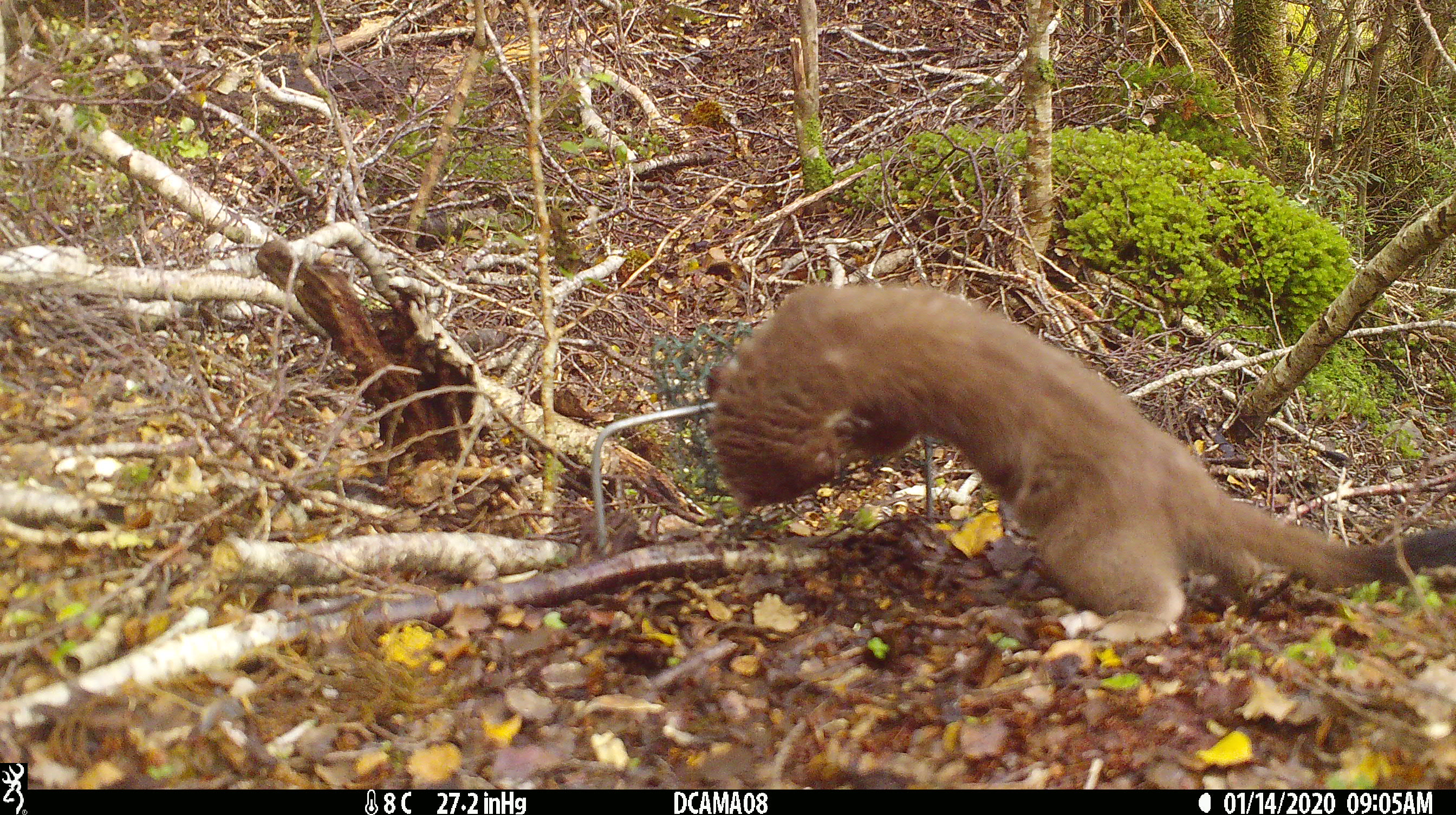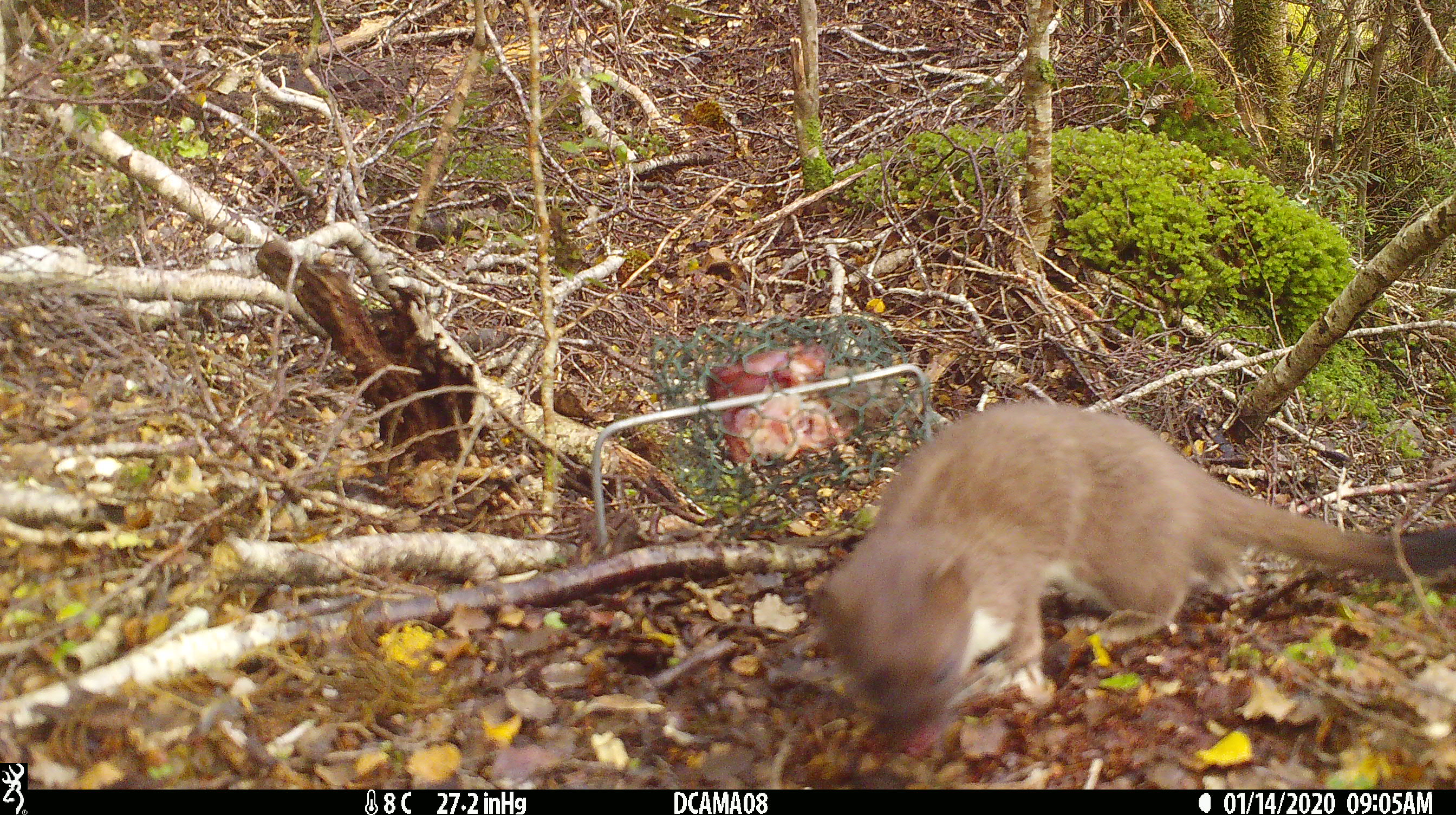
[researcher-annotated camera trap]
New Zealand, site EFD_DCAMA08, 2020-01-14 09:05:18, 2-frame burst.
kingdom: Animalia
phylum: Chordata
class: Mammalia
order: Carnivora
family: Mustelidae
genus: Mustela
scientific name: Mustela erminea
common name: stoat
Stoat (Mustela erminea).